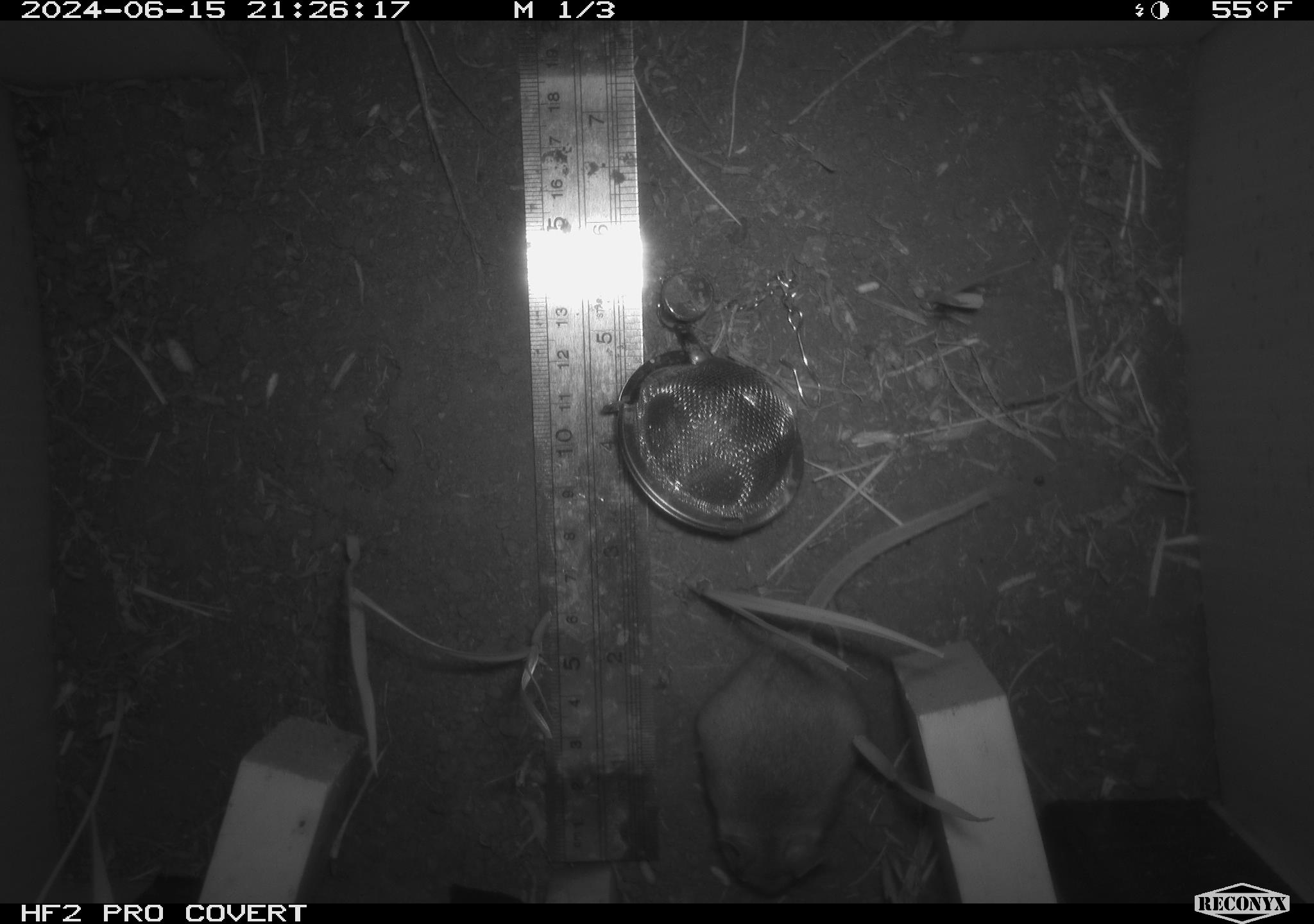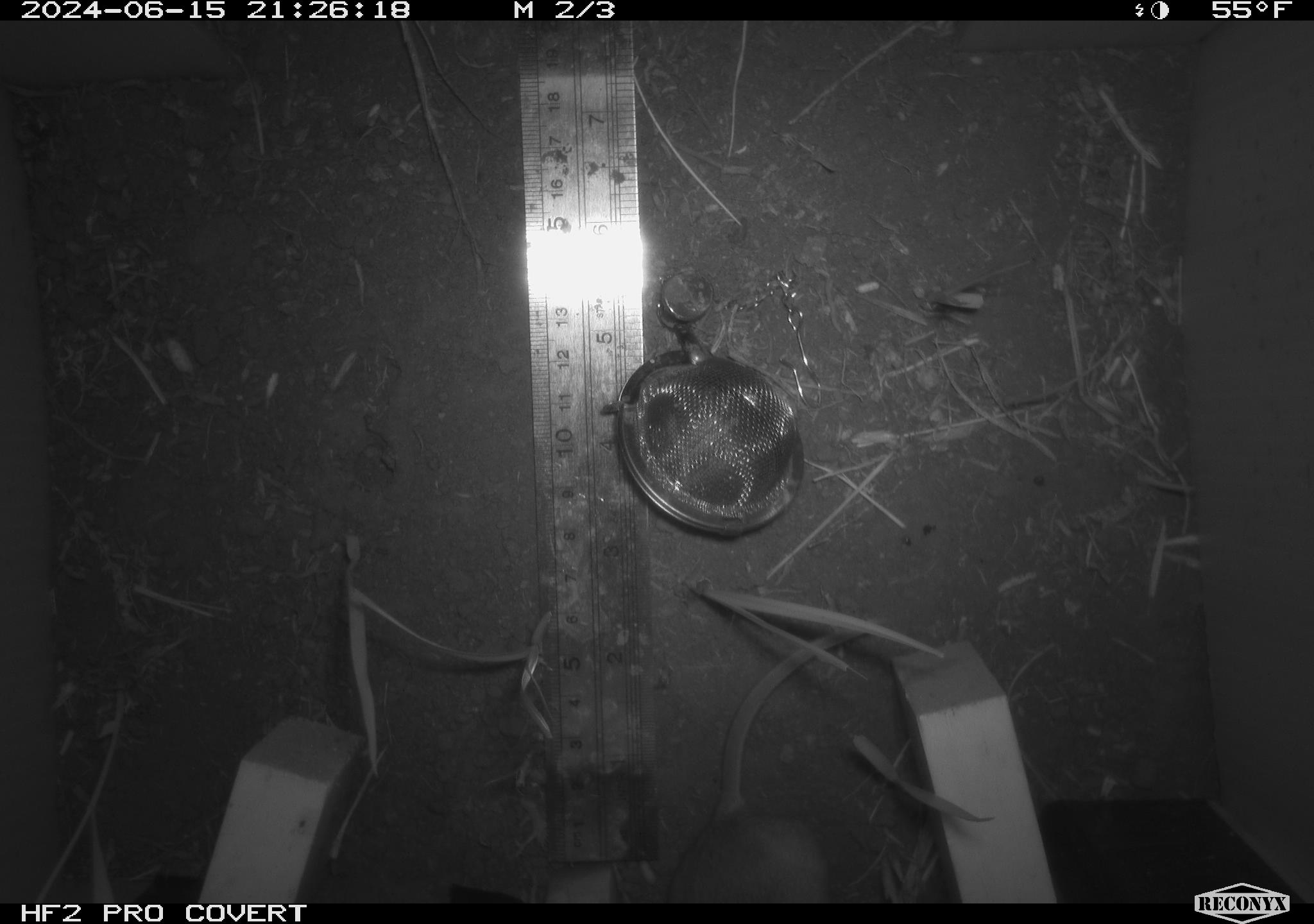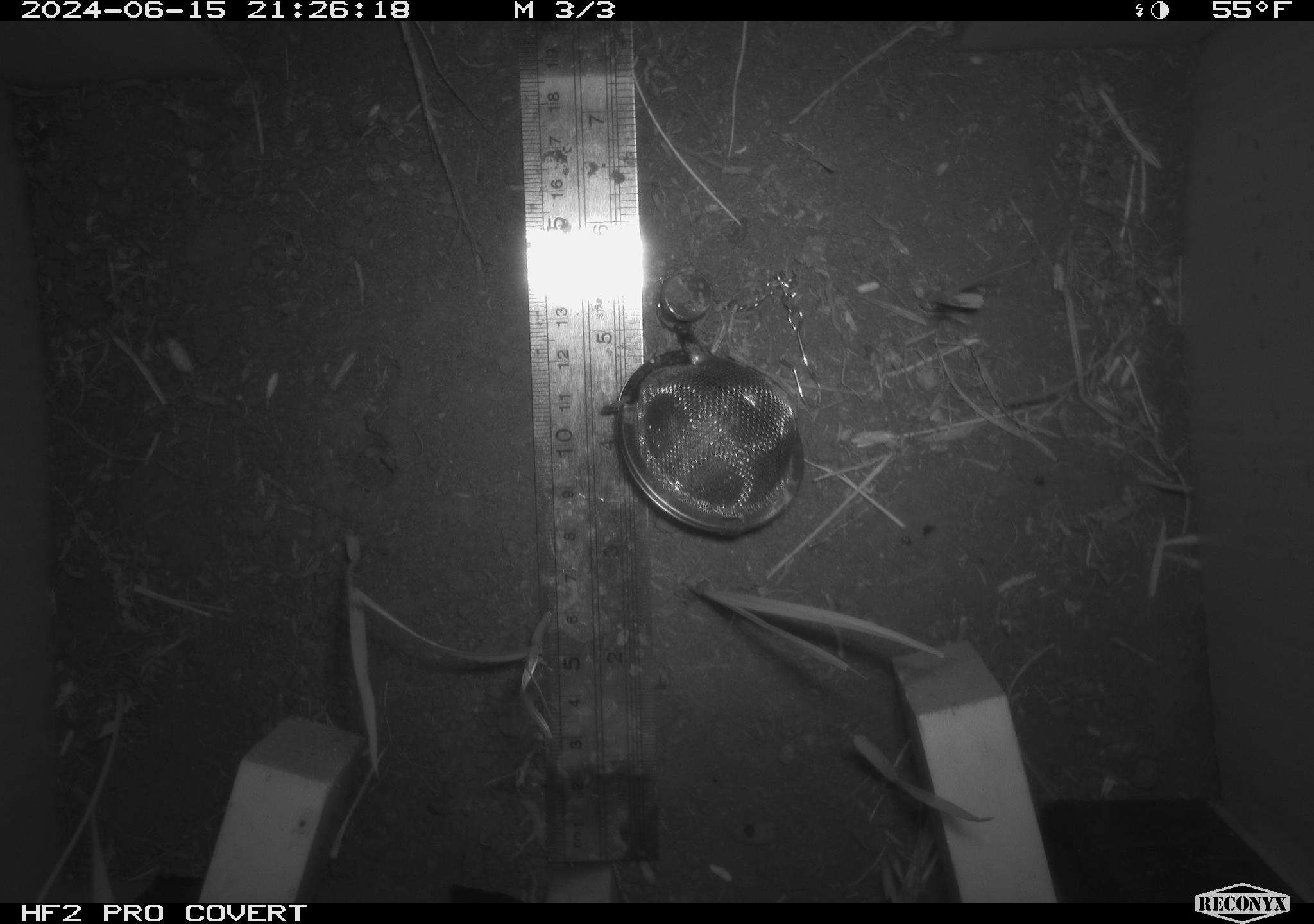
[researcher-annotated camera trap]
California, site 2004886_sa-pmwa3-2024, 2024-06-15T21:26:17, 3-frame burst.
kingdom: Animalia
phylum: Chordata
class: Mammalia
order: Rodentia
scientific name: Rodentia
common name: mouse species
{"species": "mouse species (Rodentia)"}